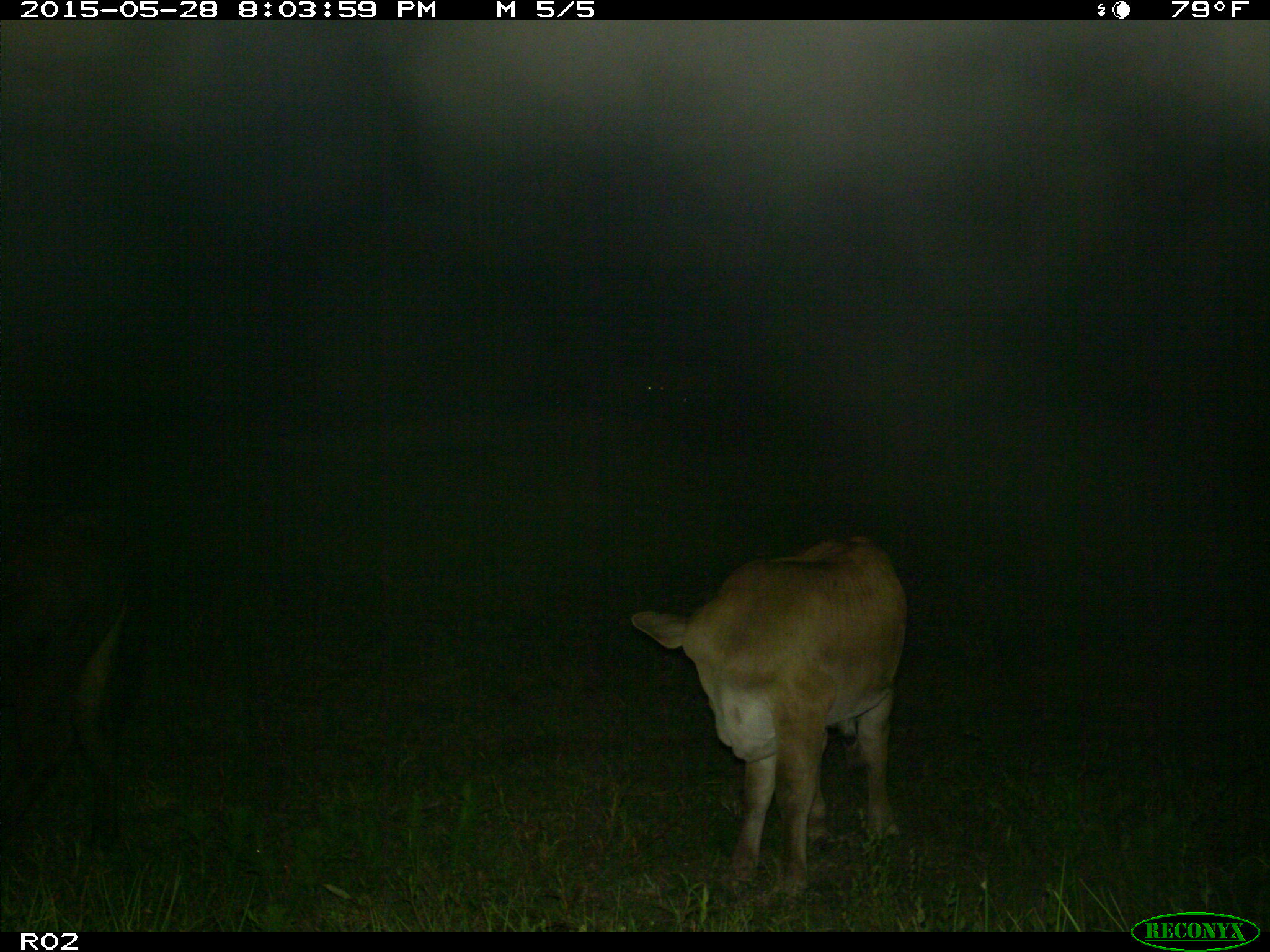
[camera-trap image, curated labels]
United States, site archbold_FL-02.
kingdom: Animalia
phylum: Chordata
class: Mammalia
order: Artiodactyla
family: Bovidae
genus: Bos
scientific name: Bos taurus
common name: domestic cow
Bos taurus (domestic cow).